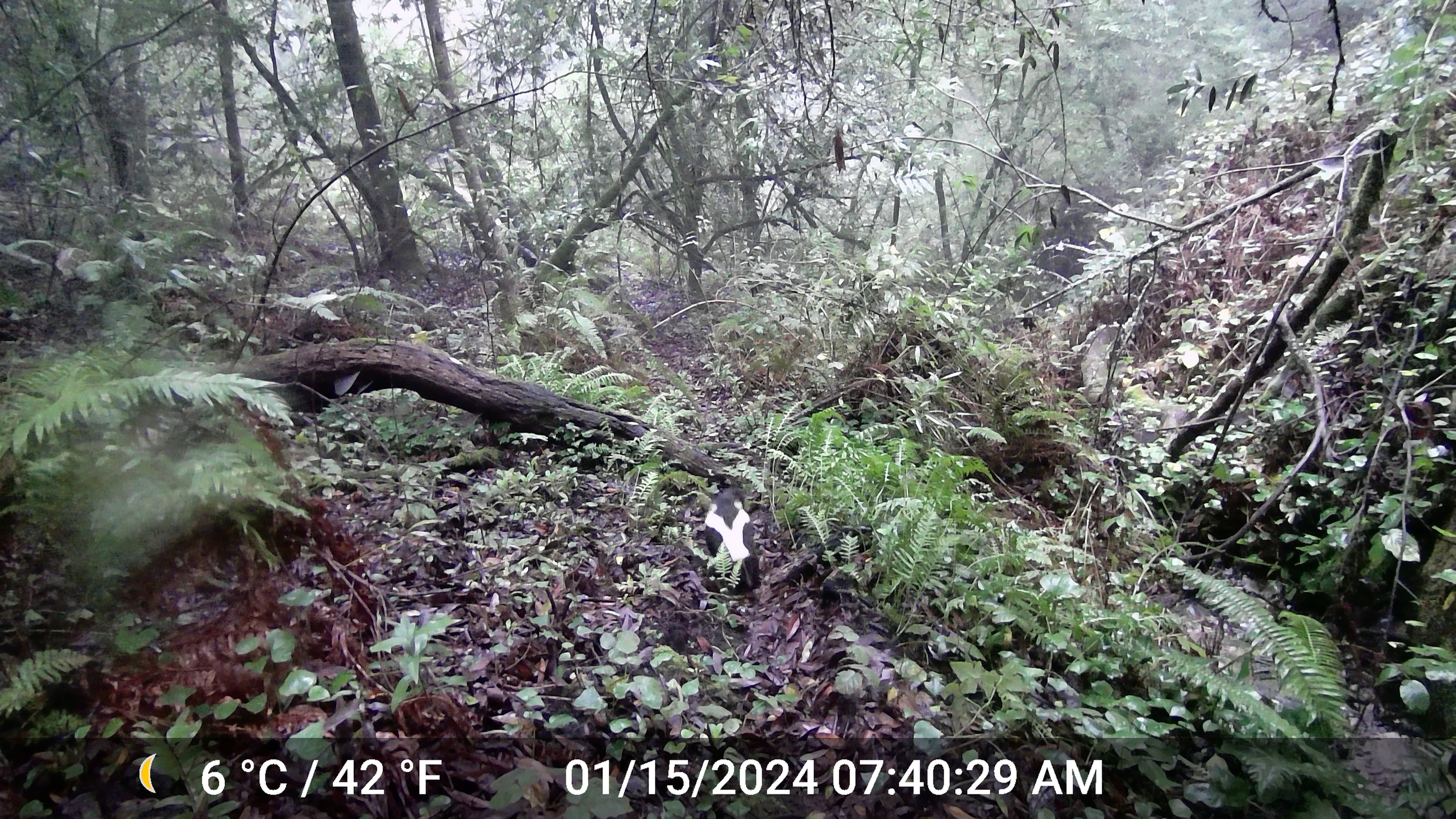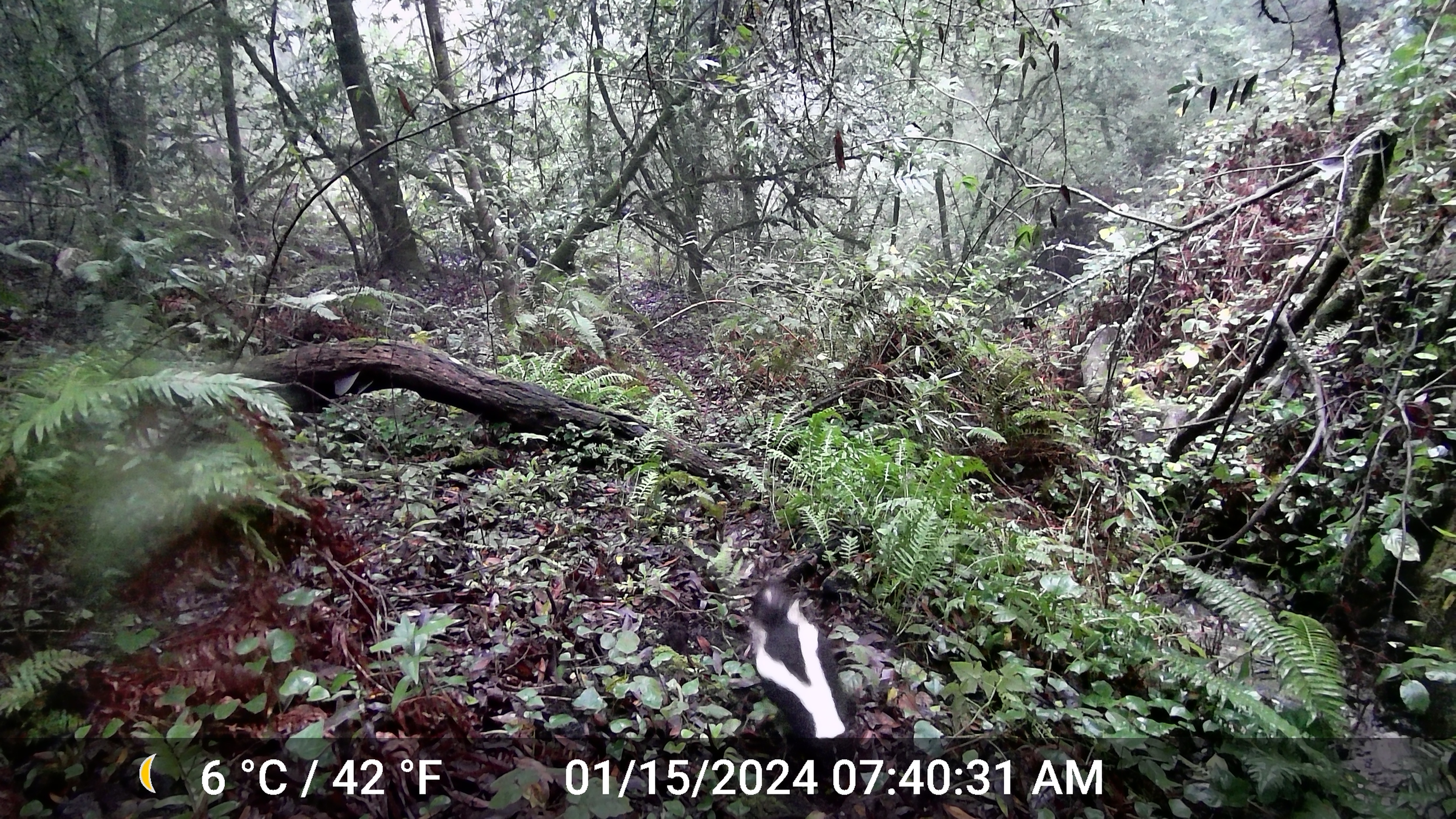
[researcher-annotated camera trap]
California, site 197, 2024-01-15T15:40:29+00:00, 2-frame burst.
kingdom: Animalia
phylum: Chordata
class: Mammalia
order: Carnivora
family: Mephitidae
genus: Mephitis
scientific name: Mephitis mephitis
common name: striped skunk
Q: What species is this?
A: Striped skunk (Mephitis mephitis).